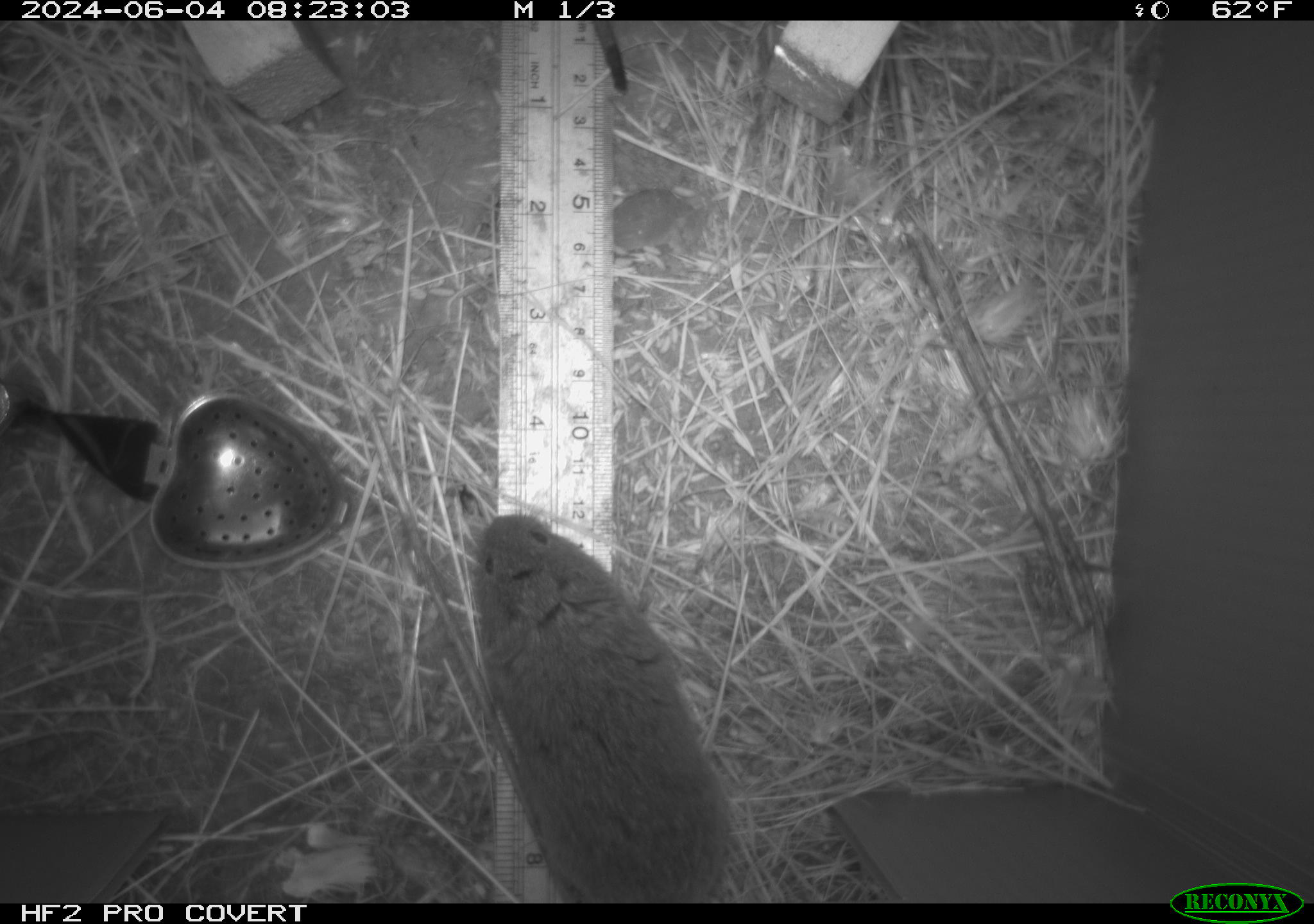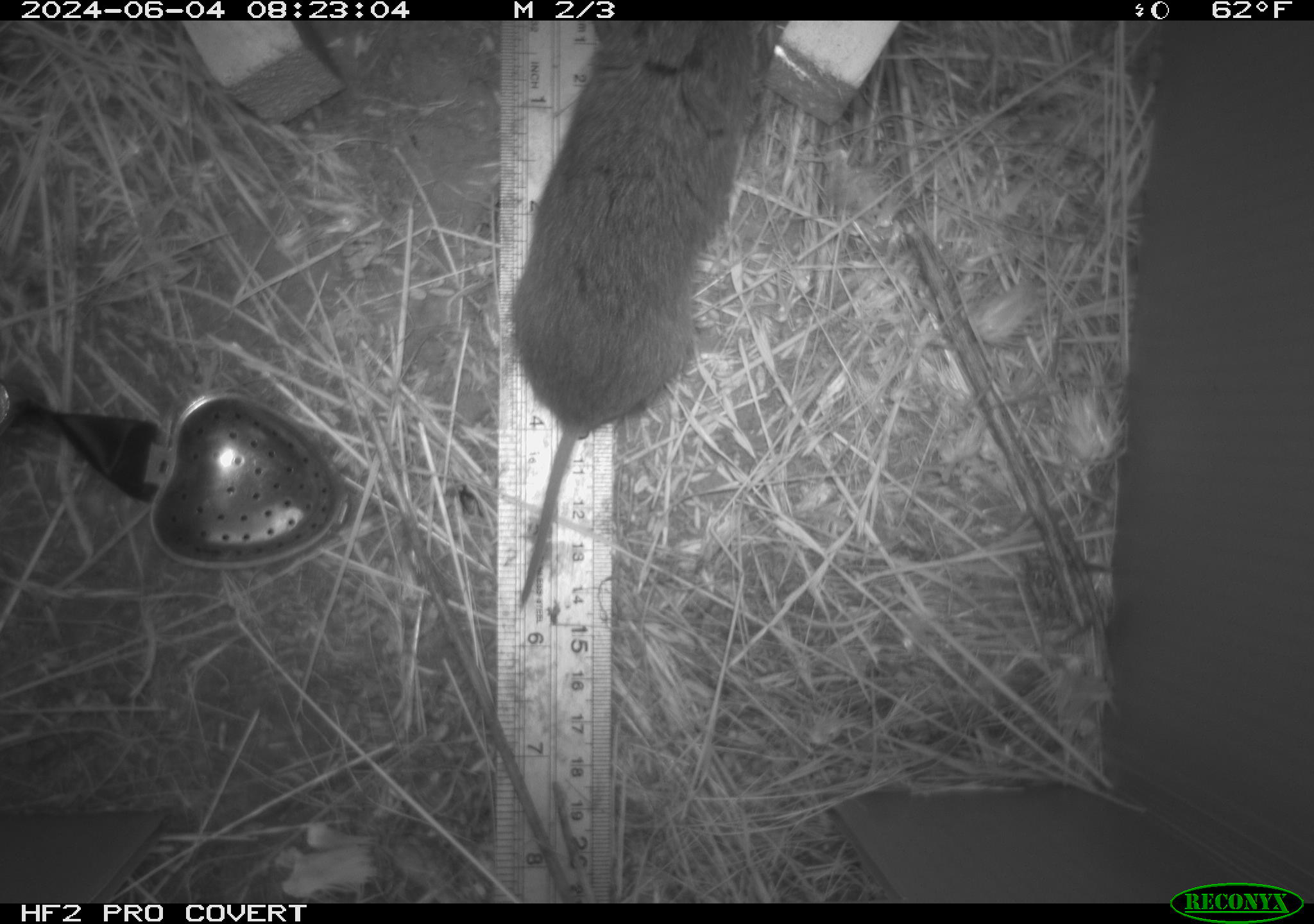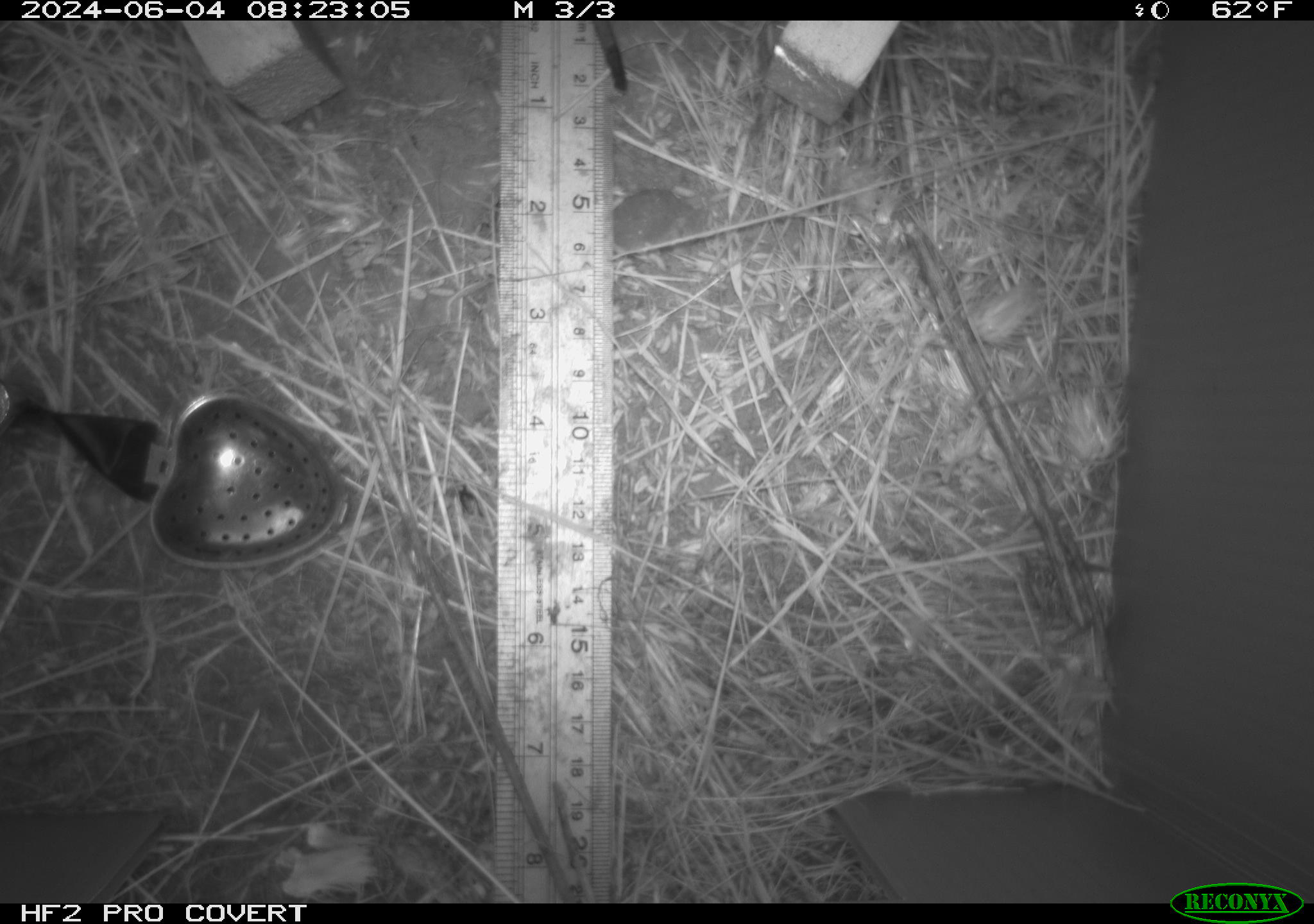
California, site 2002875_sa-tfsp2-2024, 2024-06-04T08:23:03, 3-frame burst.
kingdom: Animalia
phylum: Chordata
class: Mammalia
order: Rodentia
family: Cricetidae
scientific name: Arvicolinae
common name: voles, lemmings, and muskrats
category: arvicolinae subfamily